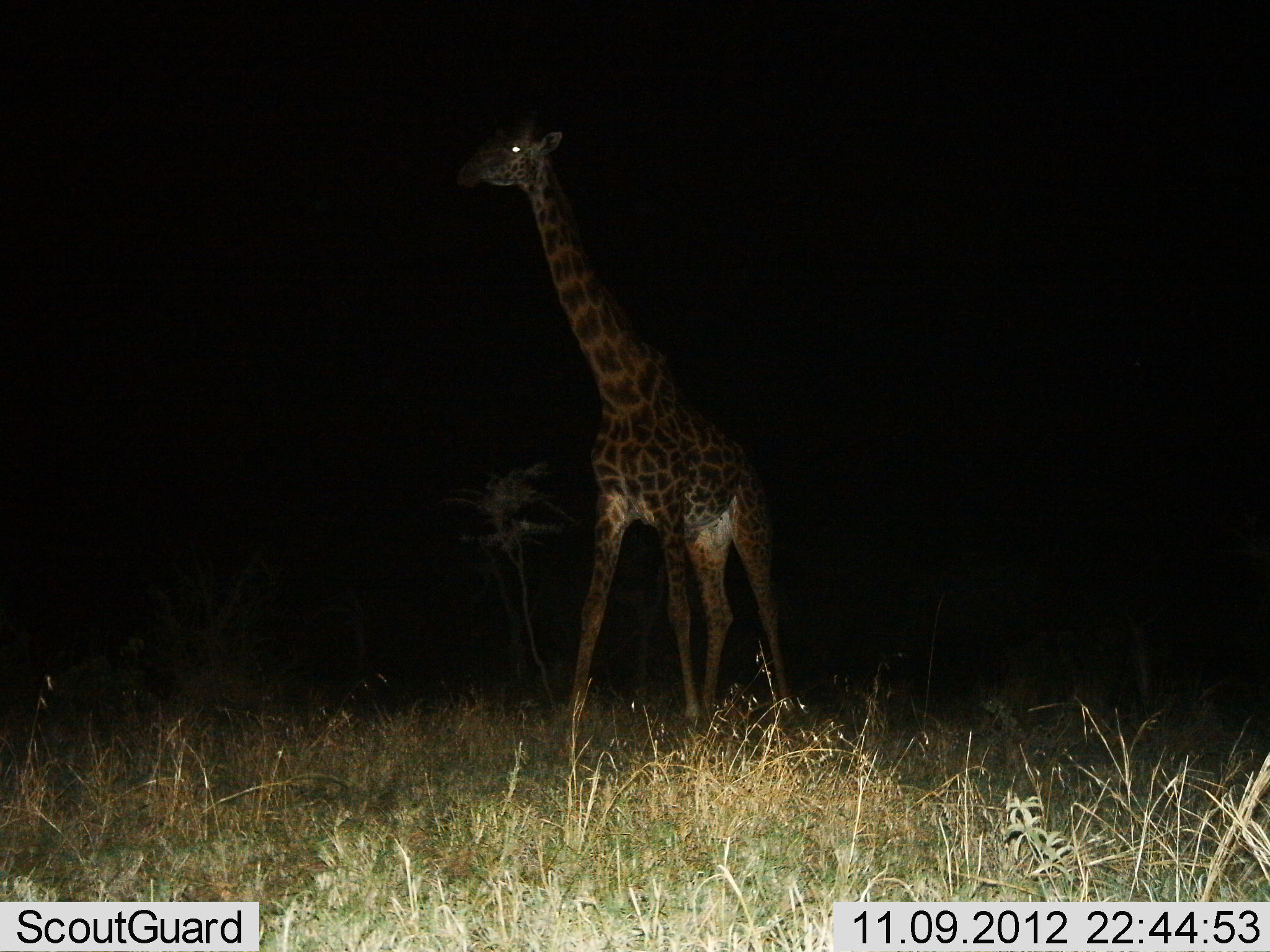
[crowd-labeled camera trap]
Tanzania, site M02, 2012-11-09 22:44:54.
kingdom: Animalia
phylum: Chordata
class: Mammalia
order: Artiodactyla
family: Giraffidae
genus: Giraffa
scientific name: Giraffa camelopardalis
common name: giraffe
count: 1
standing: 80%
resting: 0%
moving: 20%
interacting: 0%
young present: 0%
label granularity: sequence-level